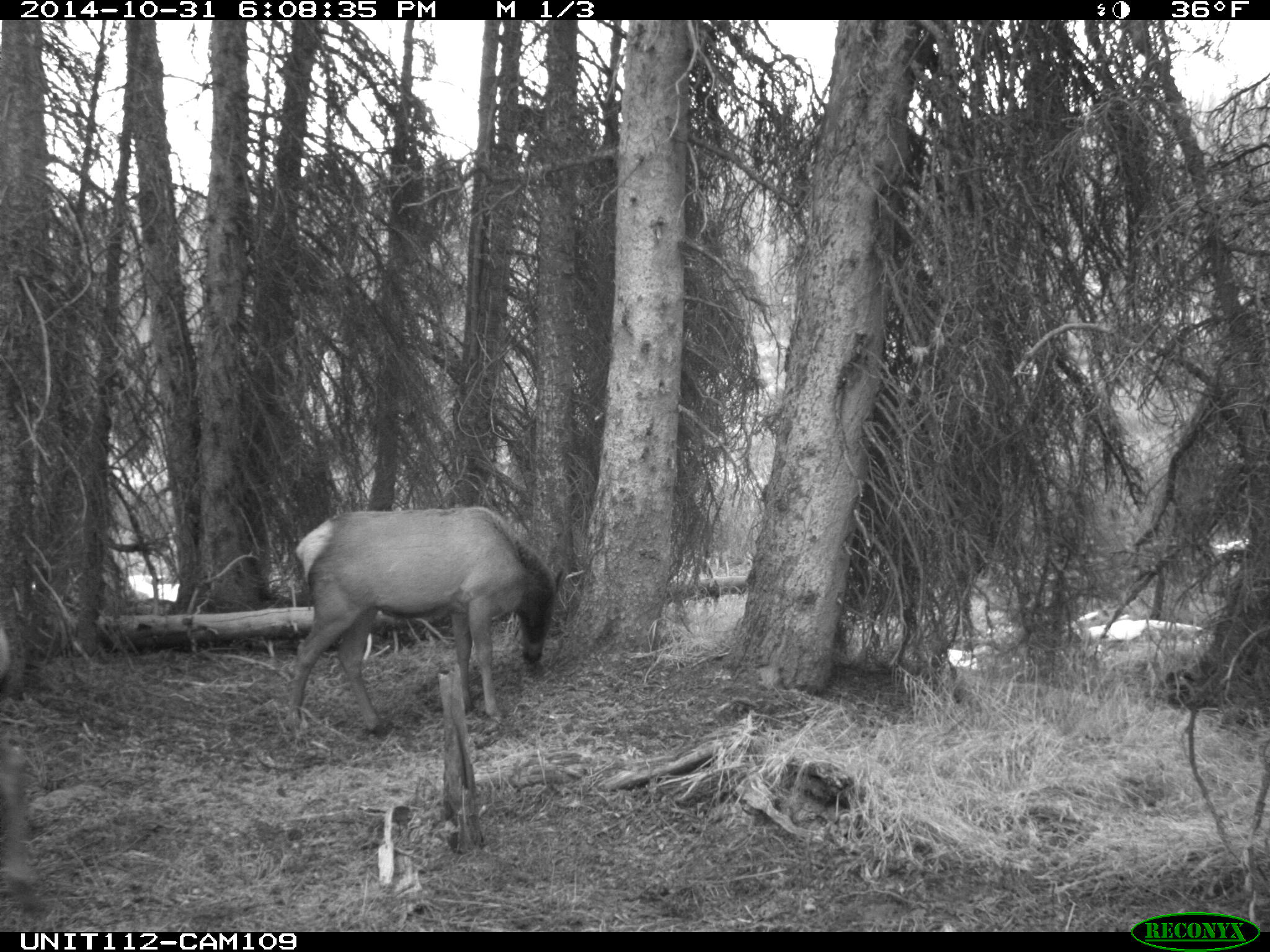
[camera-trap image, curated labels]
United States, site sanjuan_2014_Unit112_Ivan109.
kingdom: Animalia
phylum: Chordata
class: Mammalia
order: Artiodactyla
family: Cervidae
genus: Cervus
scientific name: Cervus elaphus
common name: red deer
Cervus elaphus (red deer).